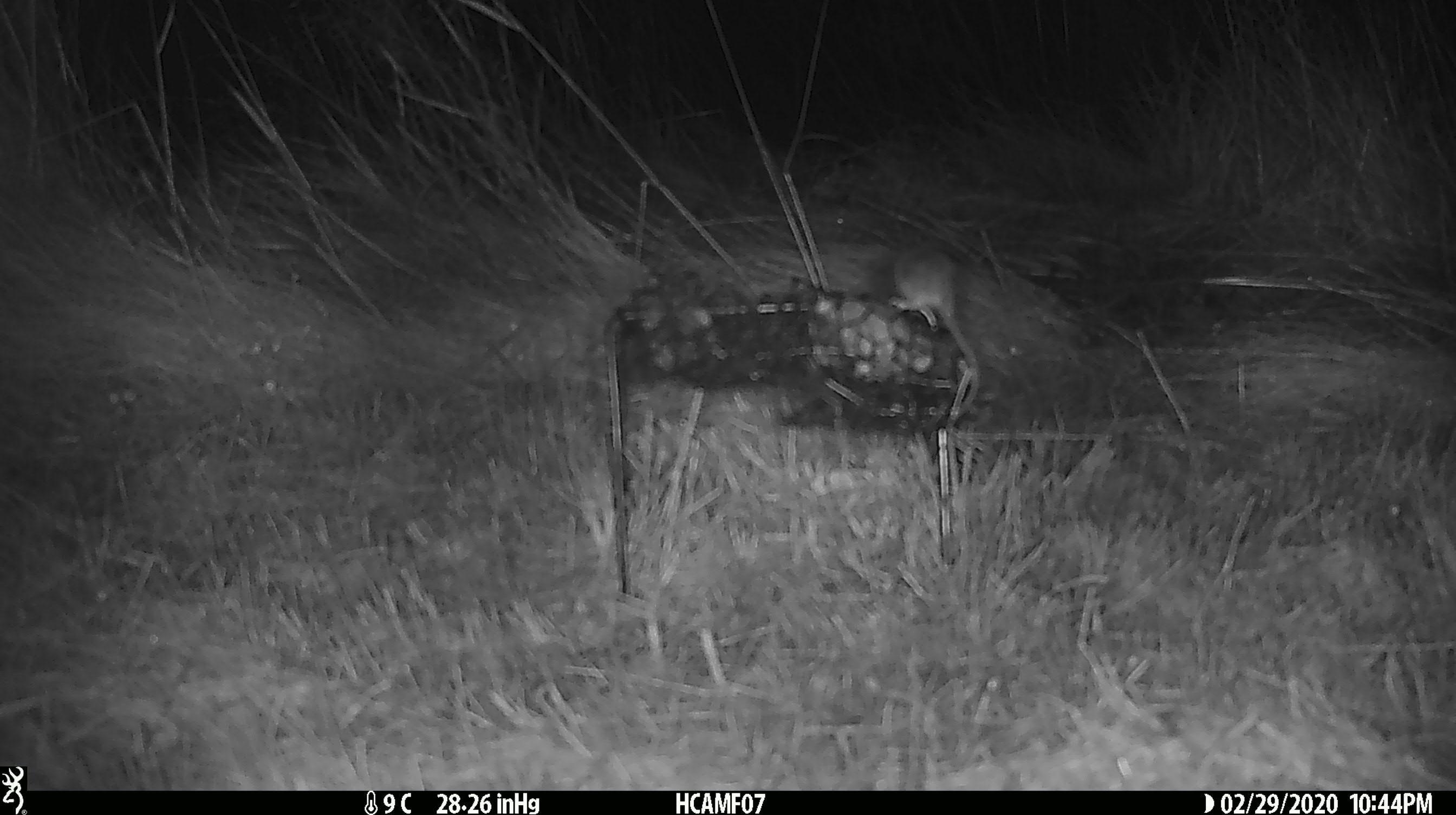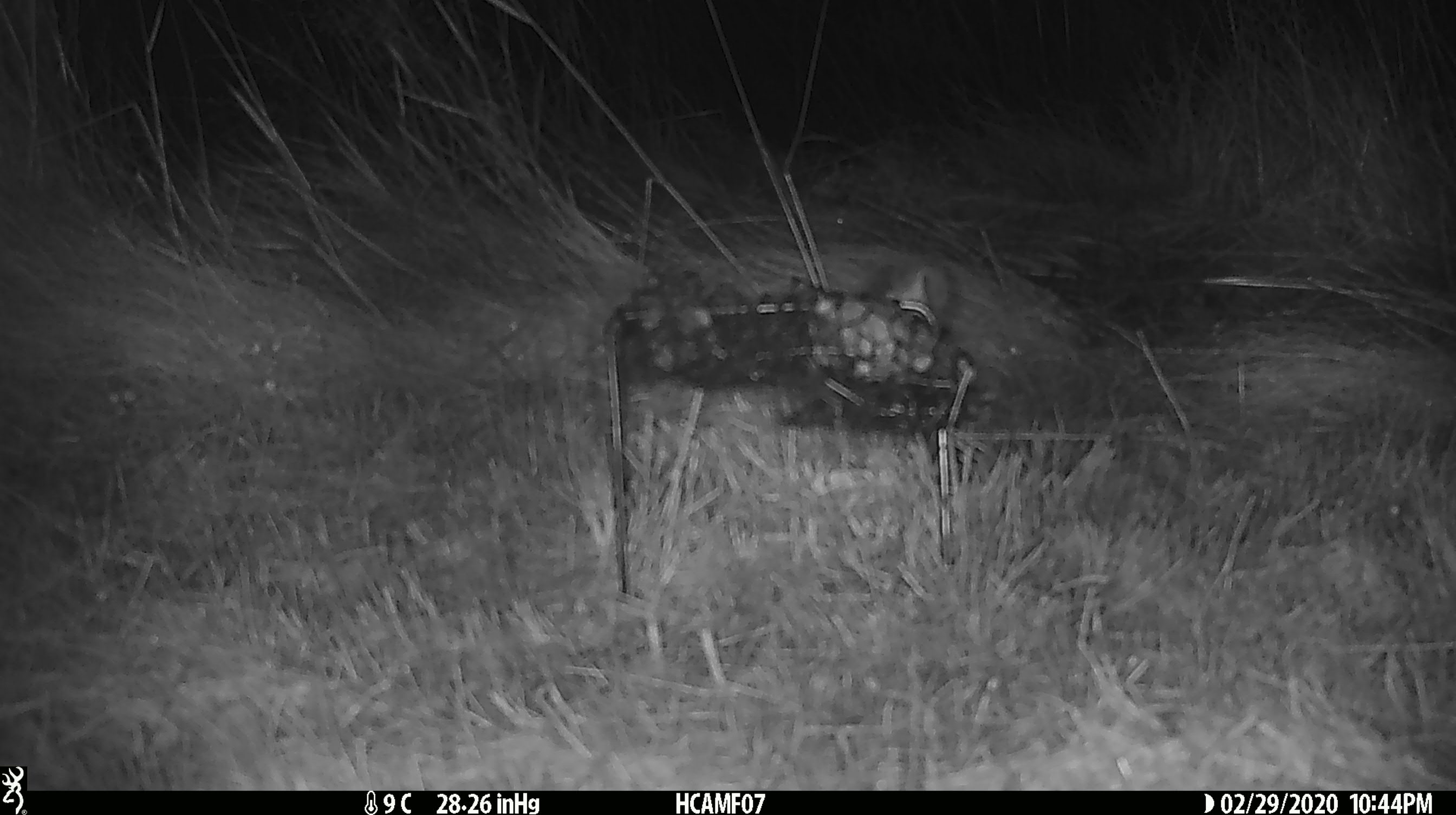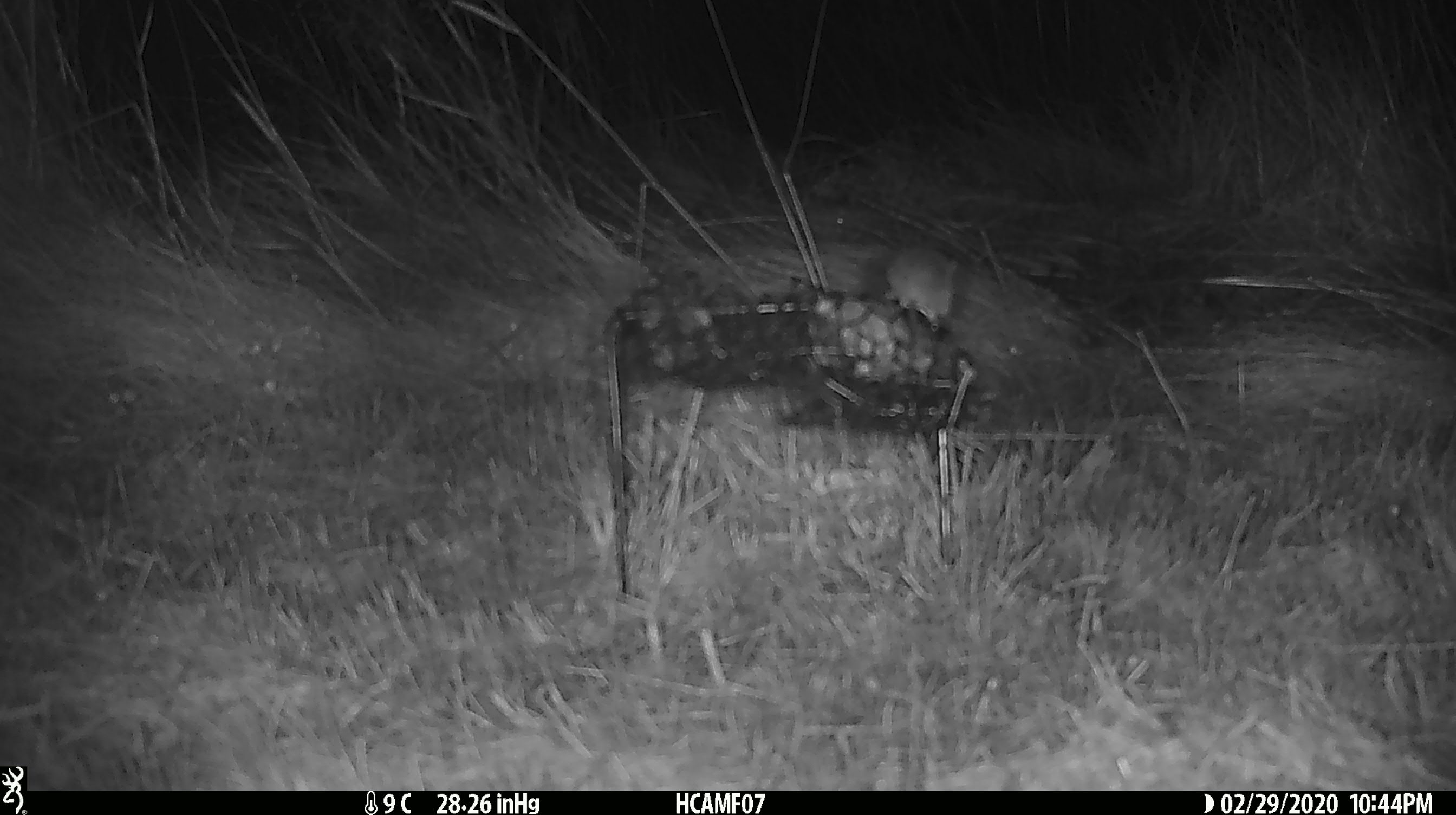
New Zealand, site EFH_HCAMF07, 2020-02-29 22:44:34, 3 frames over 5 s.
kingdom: Animalia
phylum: Chordata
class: Mammalia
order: Rodentia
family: Muridae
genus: Mus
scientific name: Mus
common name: mouse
Mouse (Mus).